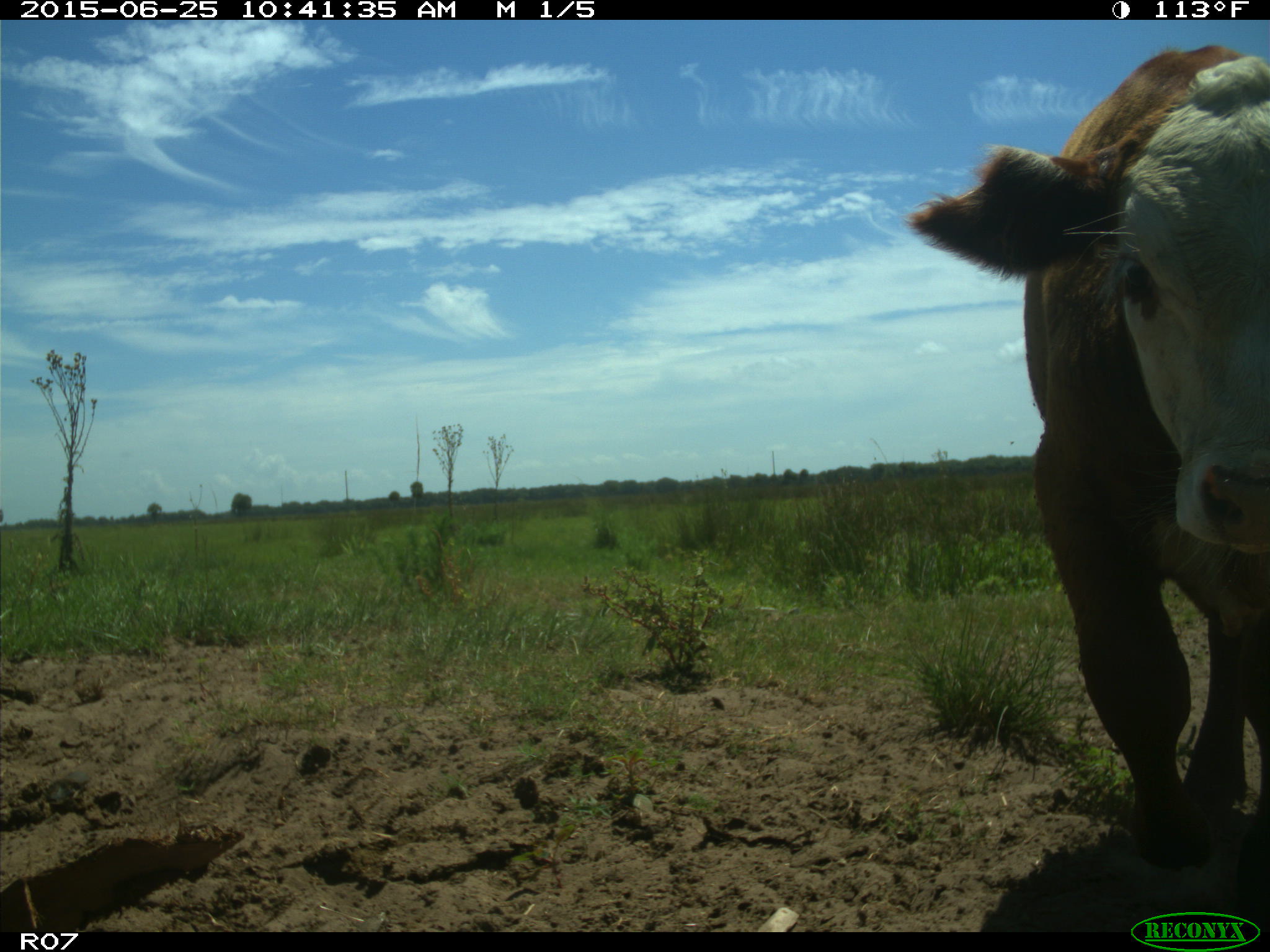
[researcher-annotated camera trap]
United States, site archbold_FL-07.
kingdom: Animalia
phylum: Chordata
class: Mammalia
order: Artiodactyla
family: Bovidae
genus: Bos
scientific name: Bos taurus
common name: domestic cow